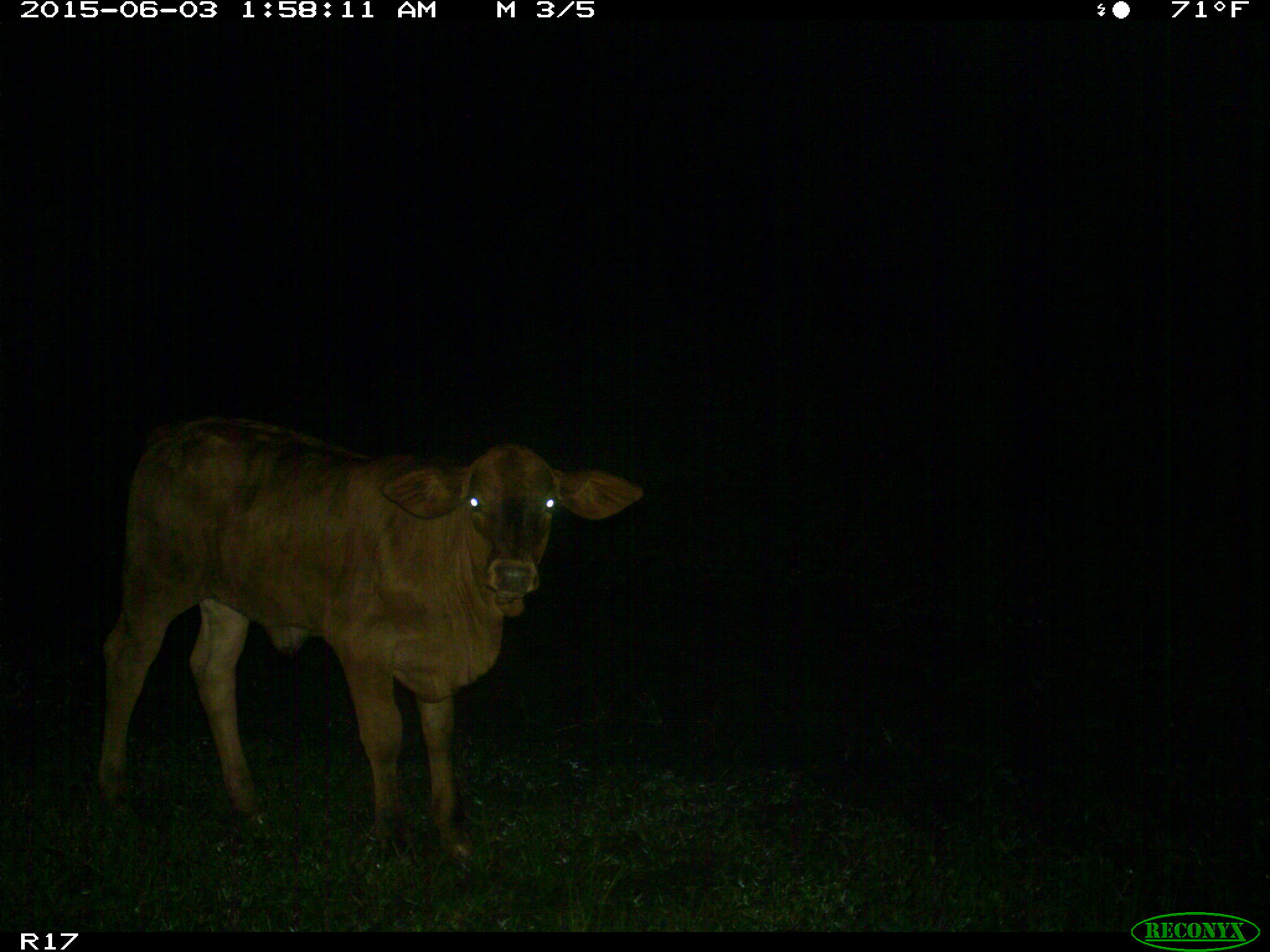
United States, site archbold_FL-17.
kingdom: Animalia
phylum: Chordata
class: Mammalia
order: Artiodactyla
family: Bovidae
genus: Bos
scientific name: Bos taurus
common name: domestic cow